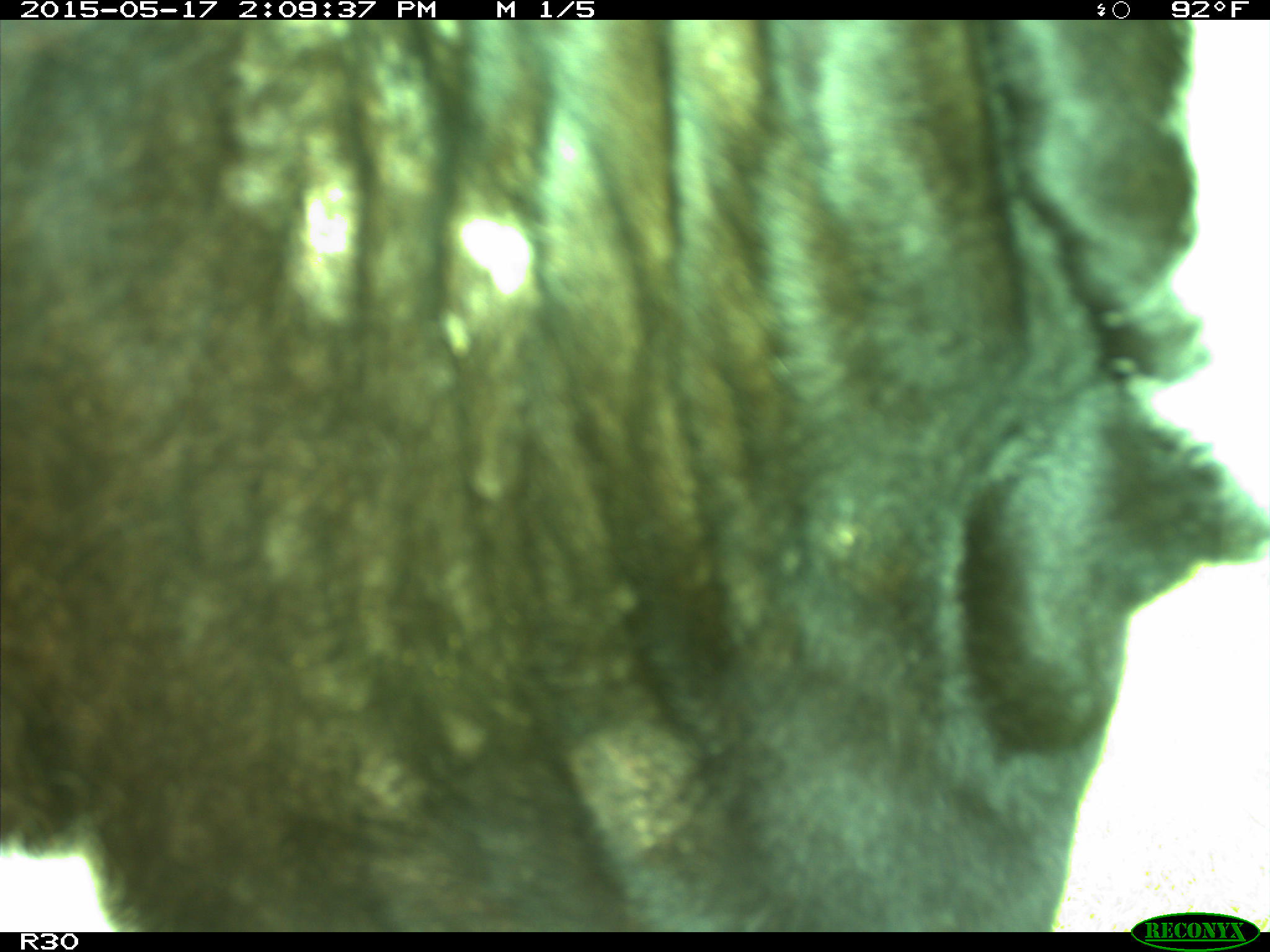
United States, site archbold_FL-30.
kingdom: Animalia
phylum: Chordata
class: Mammalia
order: Artiodactyla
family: Bovidae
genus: Bos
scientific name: Bos taurus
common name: domestic cow